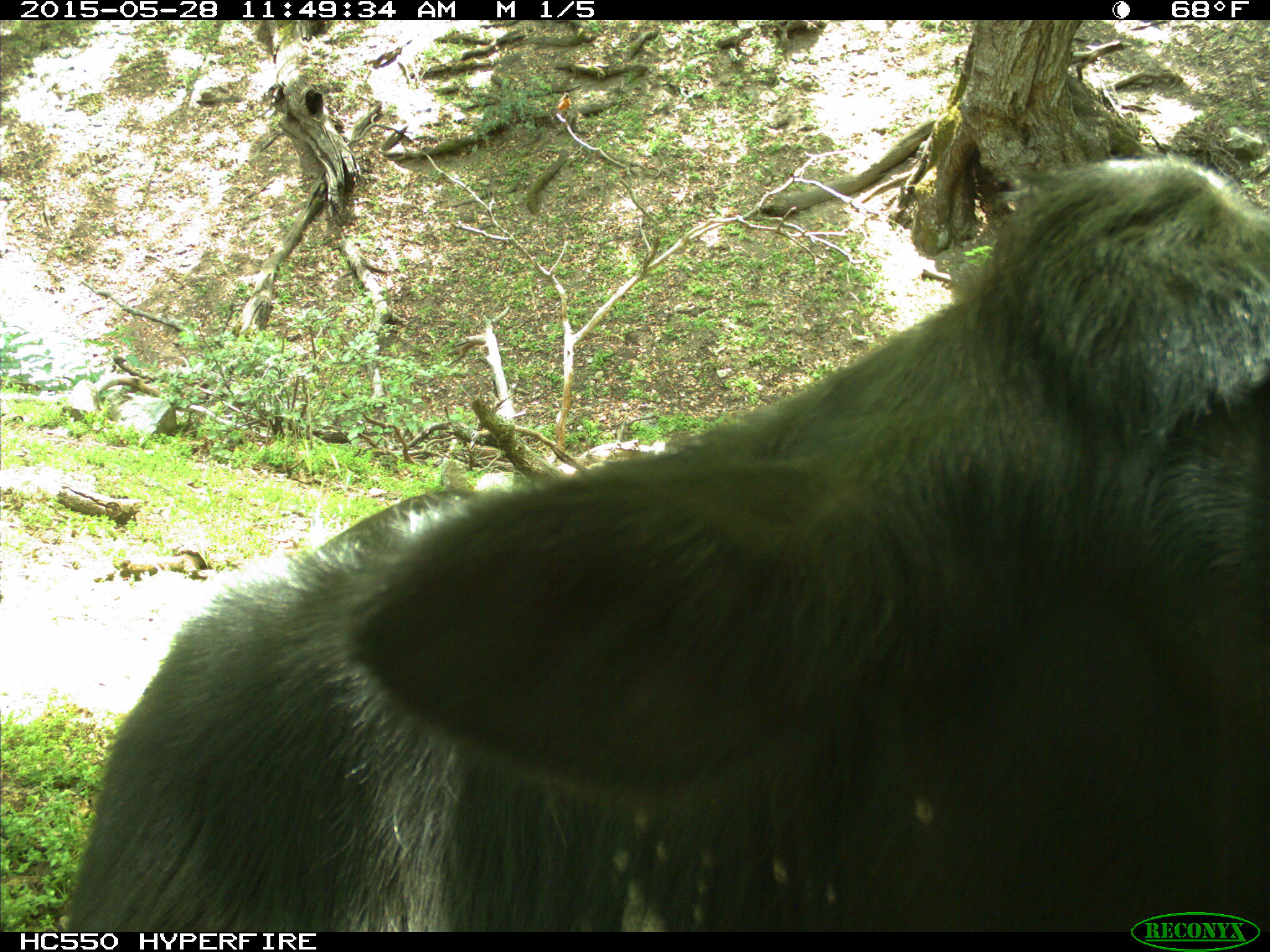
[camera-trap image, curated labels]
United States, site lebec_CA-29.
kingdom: Animalia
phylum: Chordata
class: Mammalia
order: Artiodactyla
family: Bovidae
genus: Bos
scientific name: Bos taurus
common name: domestic cow